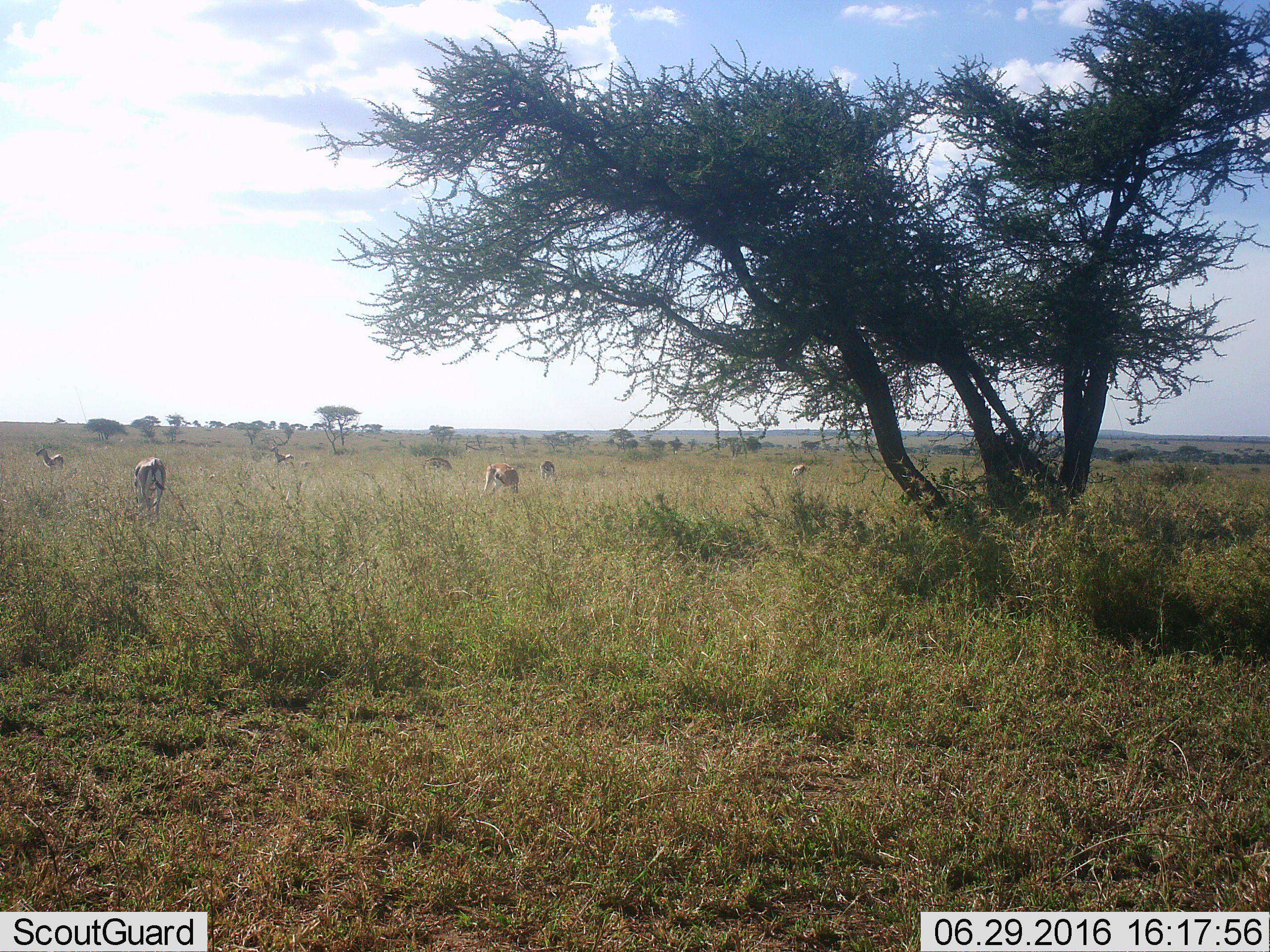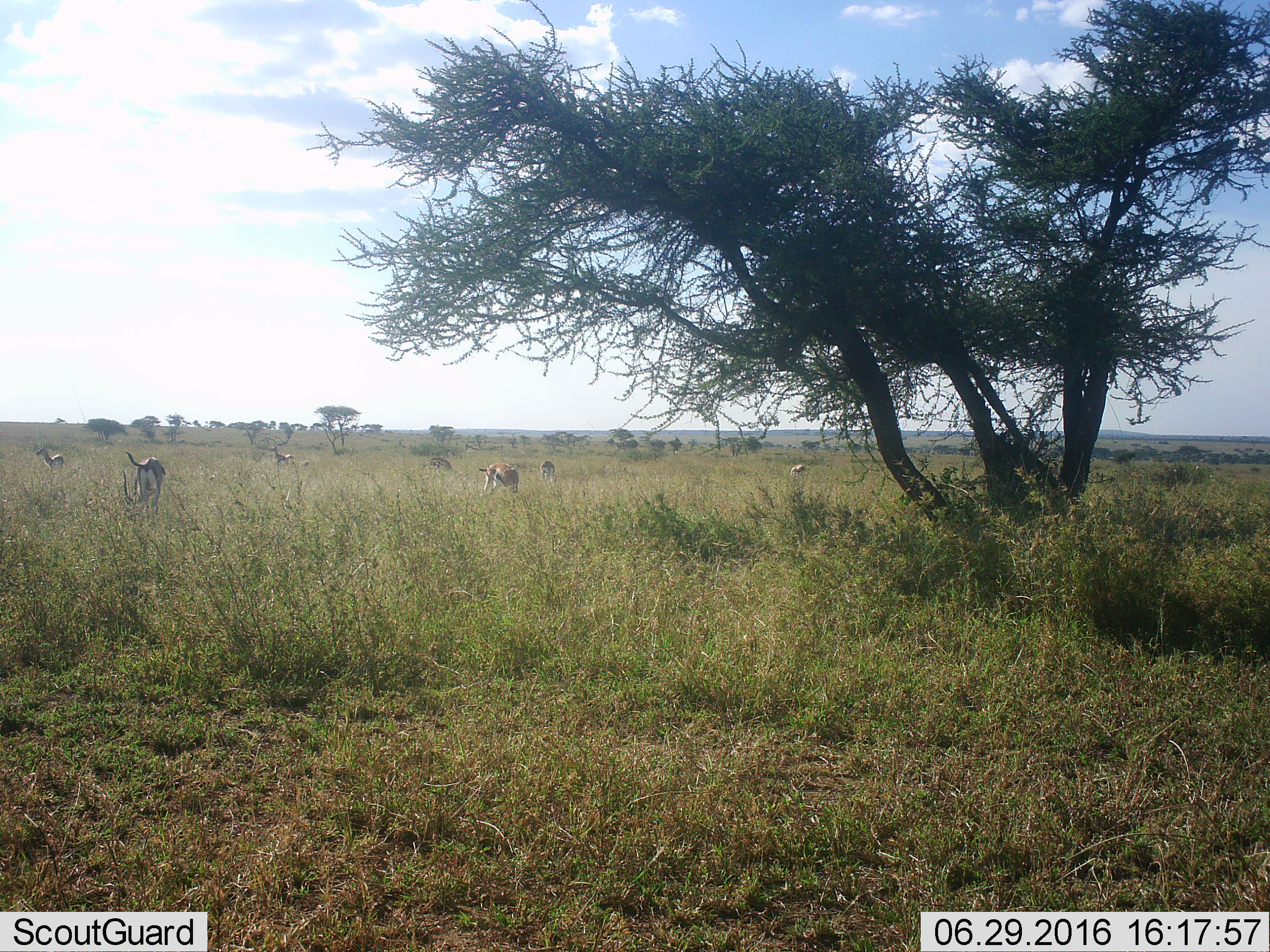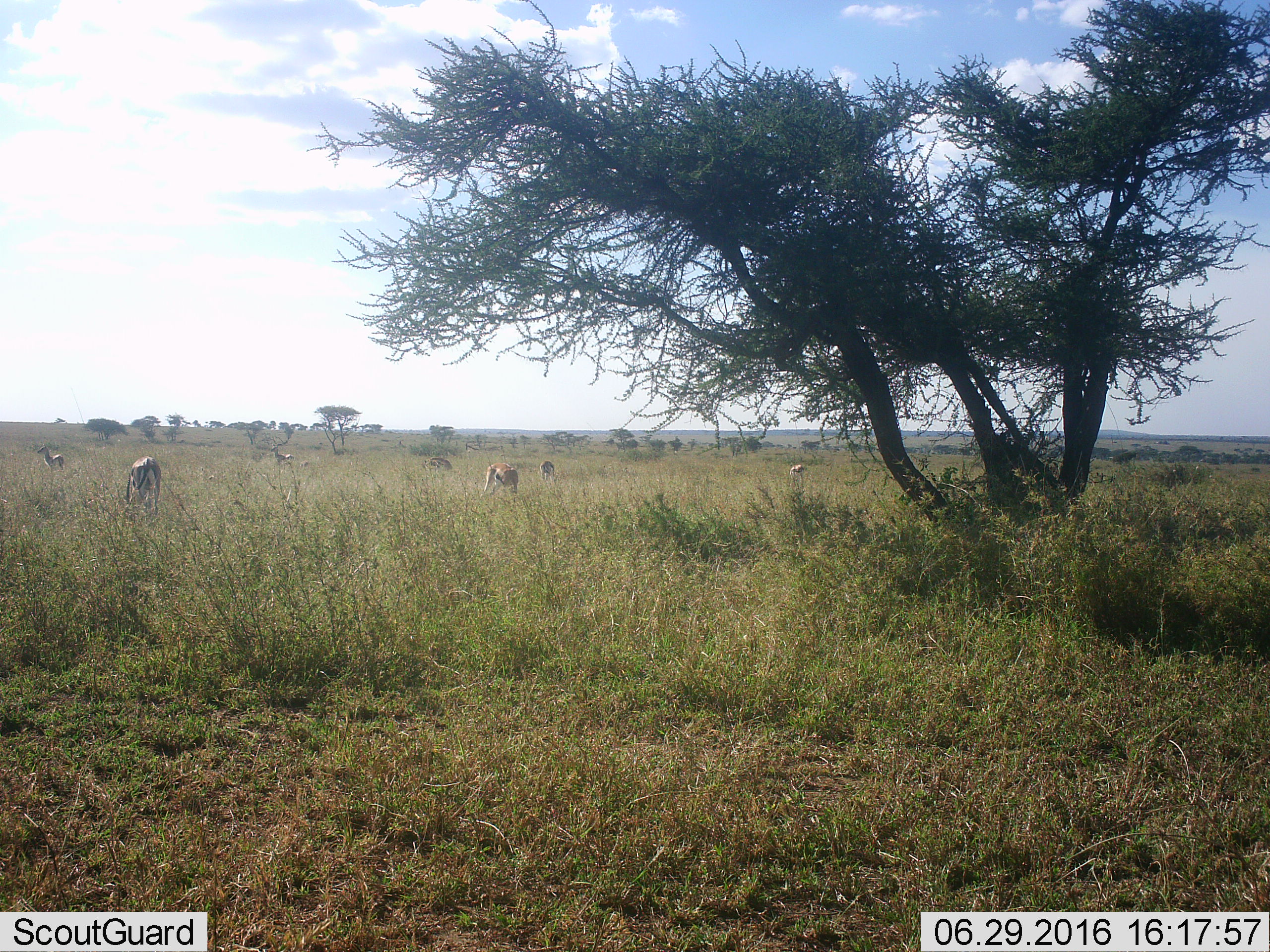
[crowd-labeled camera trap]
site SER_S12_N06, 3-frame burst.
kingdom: Animalia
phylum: Chordata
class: Mammalia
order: Artiodactyla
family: Bovidae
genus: Eudorcas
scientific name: Eudorcas thomsonii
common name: thomson's gazelle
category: gazellethomsons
Gazellethomsons (thomson's gazelle) (Eudorcas thomsonii), count 7. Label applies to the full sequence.